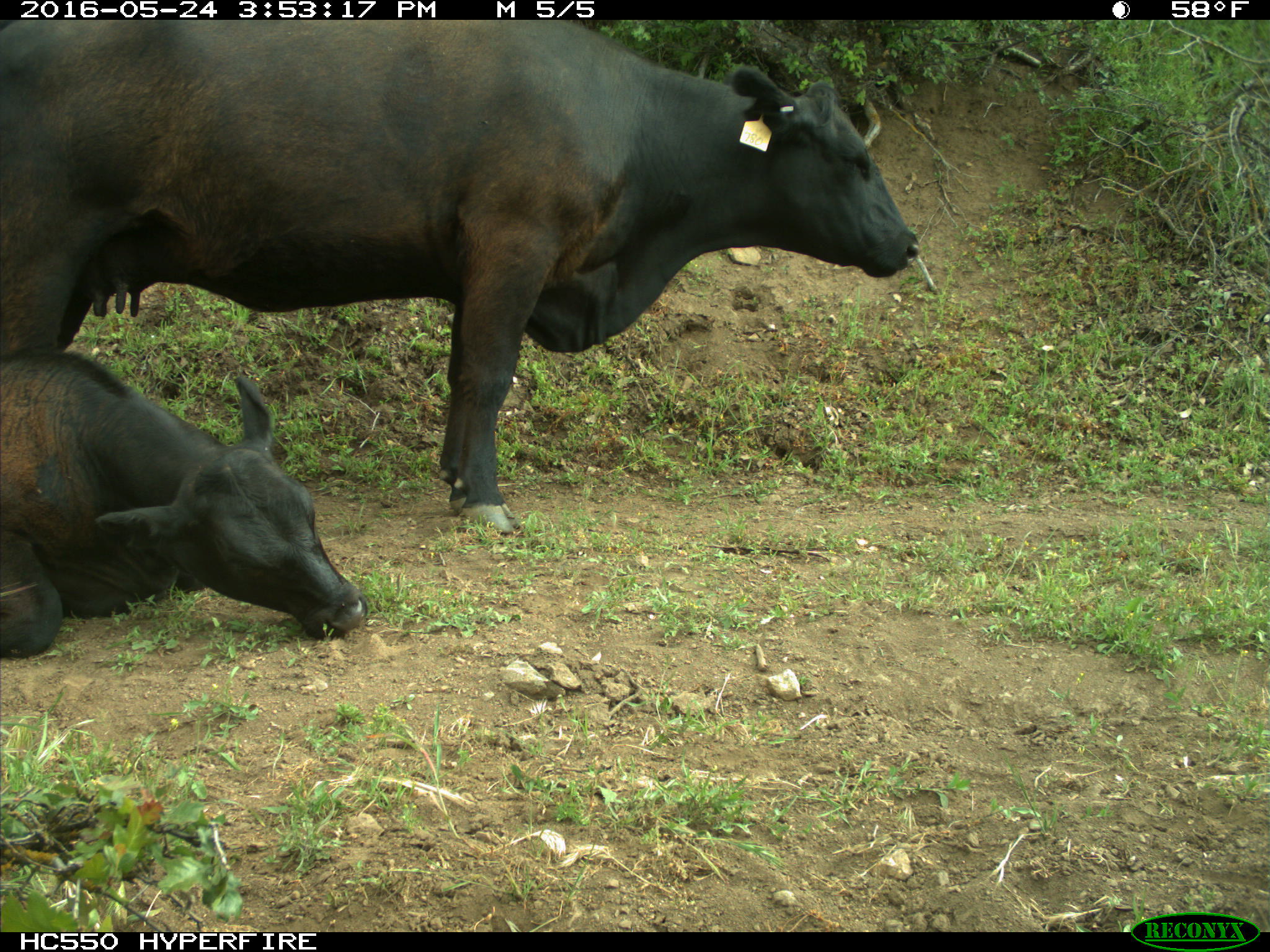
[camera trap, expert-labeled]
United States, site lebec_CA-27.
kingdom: Animalia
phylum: Chordata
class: Mammalia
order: Artiodactyla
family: Bovidae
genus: Bos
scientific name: Bos taurus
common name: domestic cow